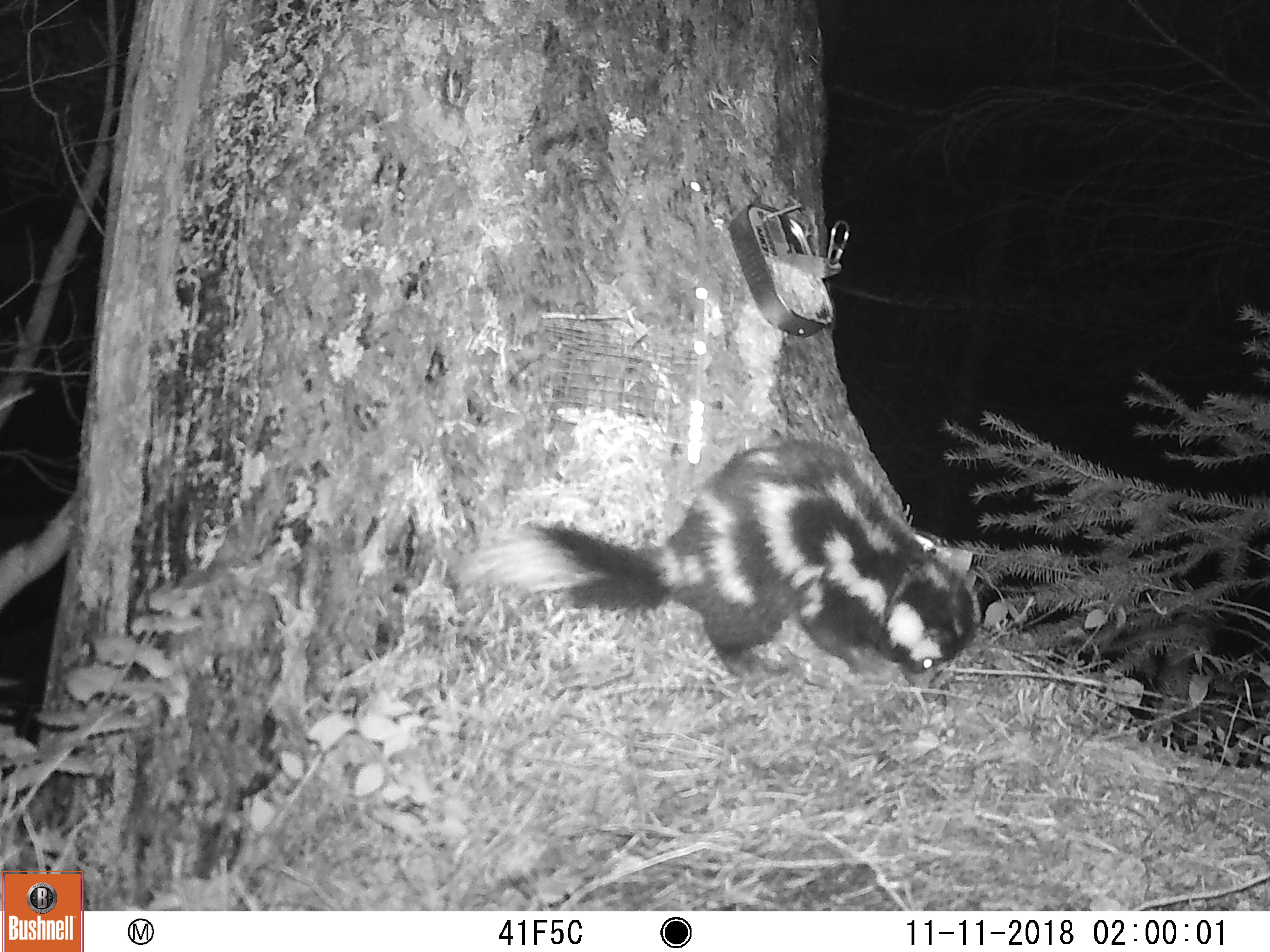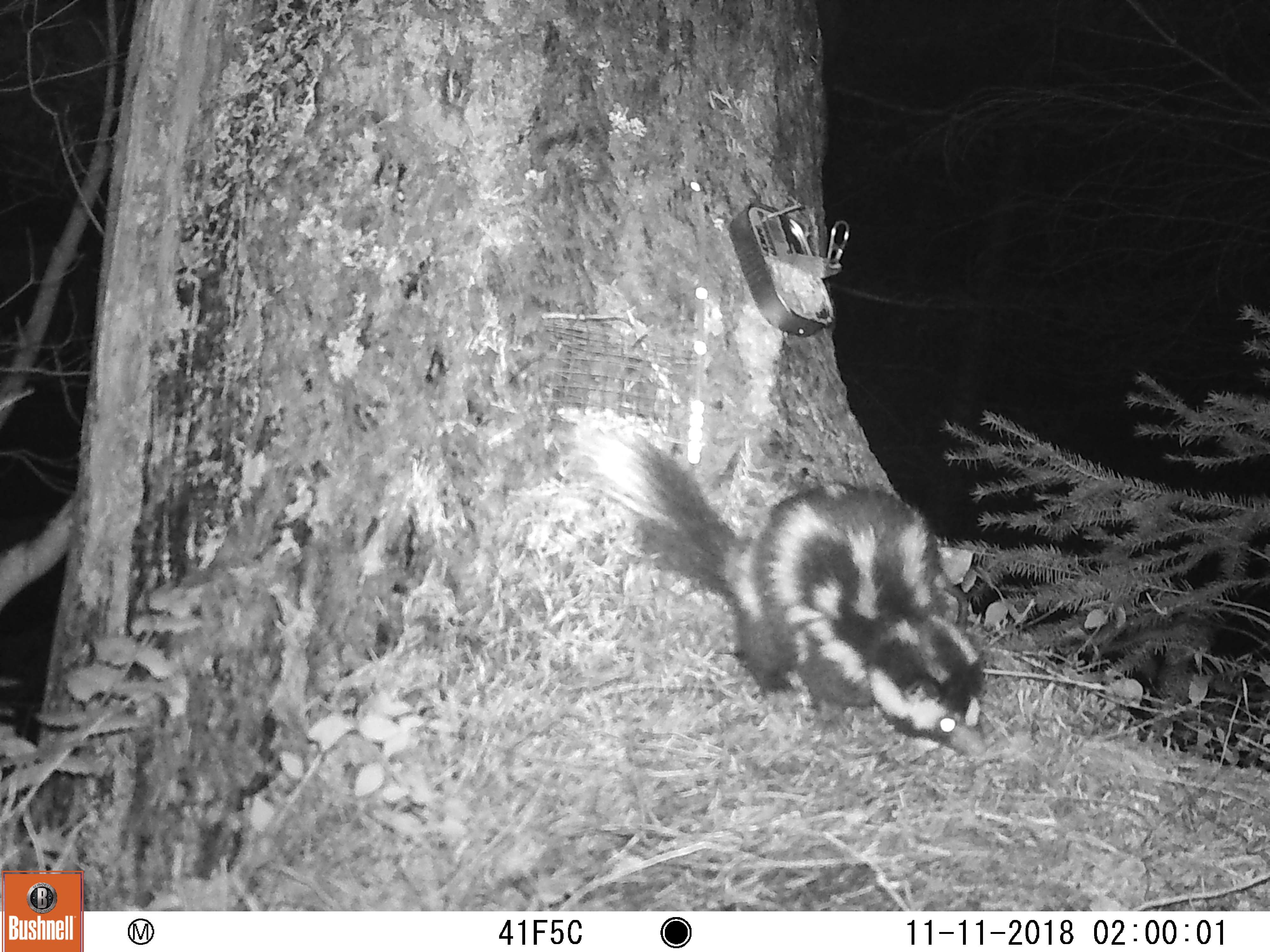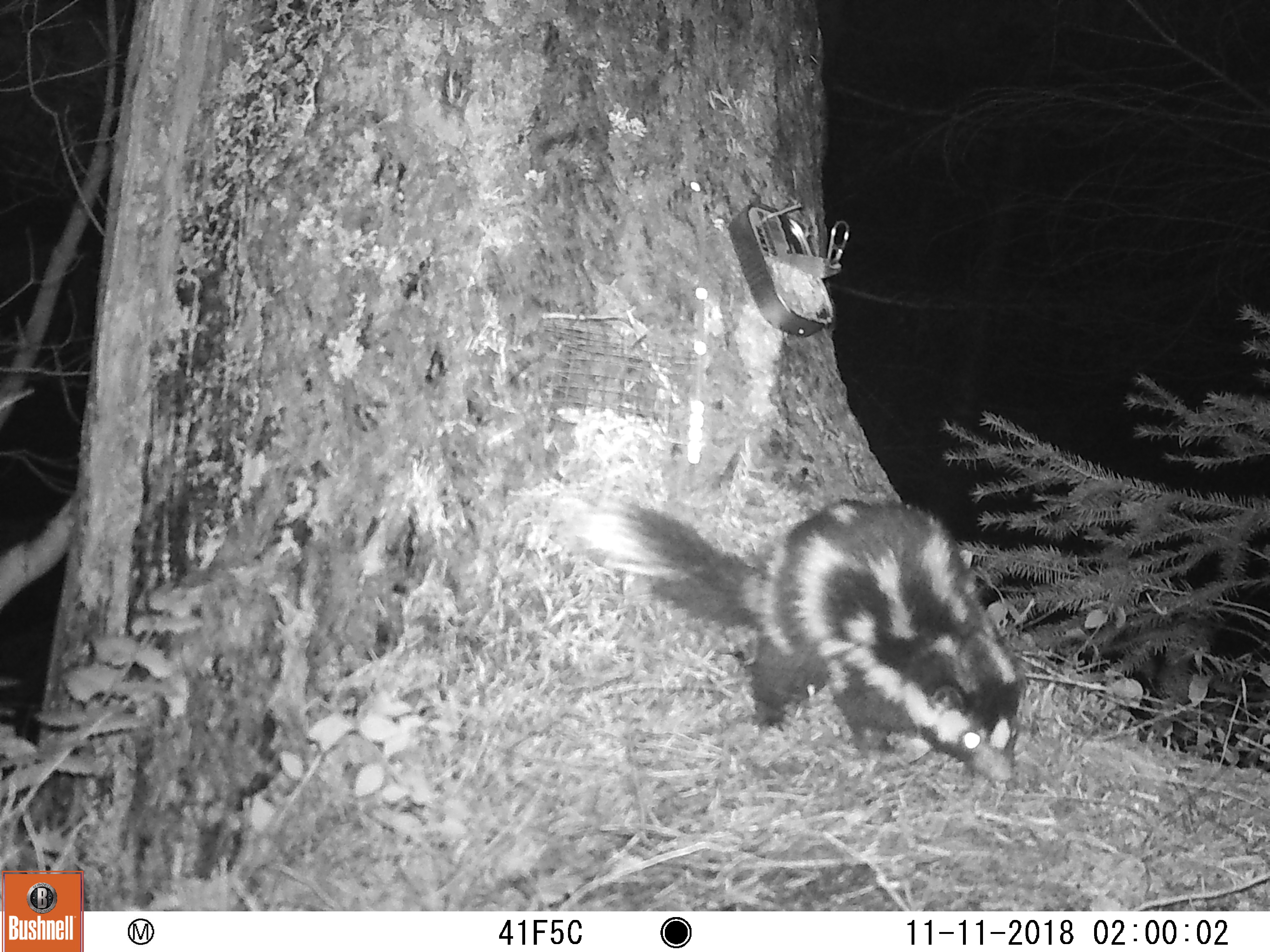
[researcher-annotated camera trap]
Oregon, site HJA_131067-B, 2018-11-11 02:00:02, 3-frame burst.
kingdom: Animalia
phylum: Chordata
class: Mammalia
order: Carnivora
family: Mephitidae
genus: Spilogale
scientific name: Spilogale gracilis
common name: western spotted skunk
Western spotted skunk (Spilogale gracilis).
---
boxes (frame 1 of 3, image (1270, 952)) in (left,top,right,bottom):
western spotted skunk: (453,416,1002,701)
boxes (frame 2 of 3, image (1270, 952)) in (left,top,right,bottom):
western spotted skunk: (556,396,1012,776)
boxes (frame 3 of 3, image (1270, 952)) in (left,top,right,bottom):
western spotted skunk: (544,436,1053,802)